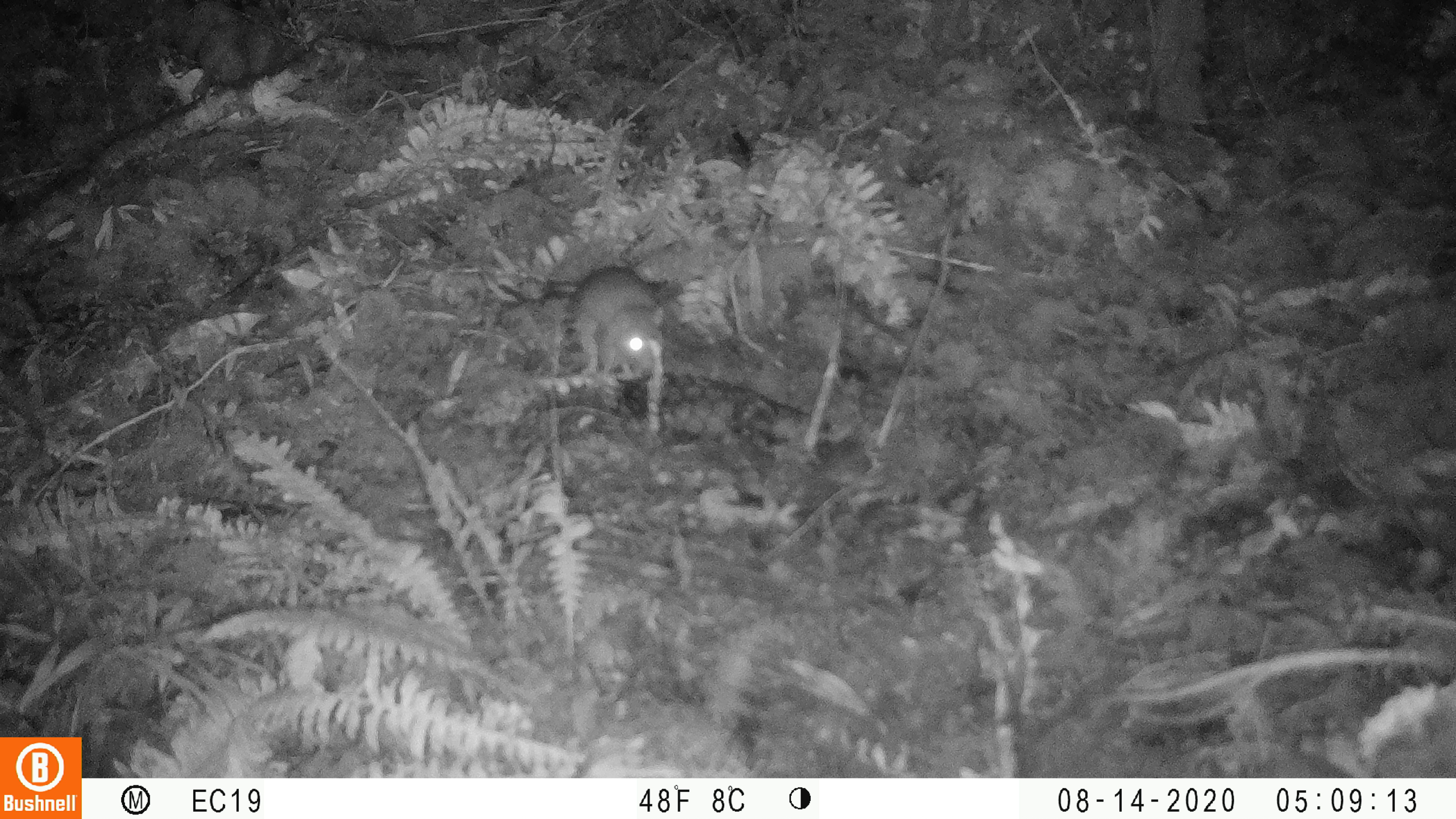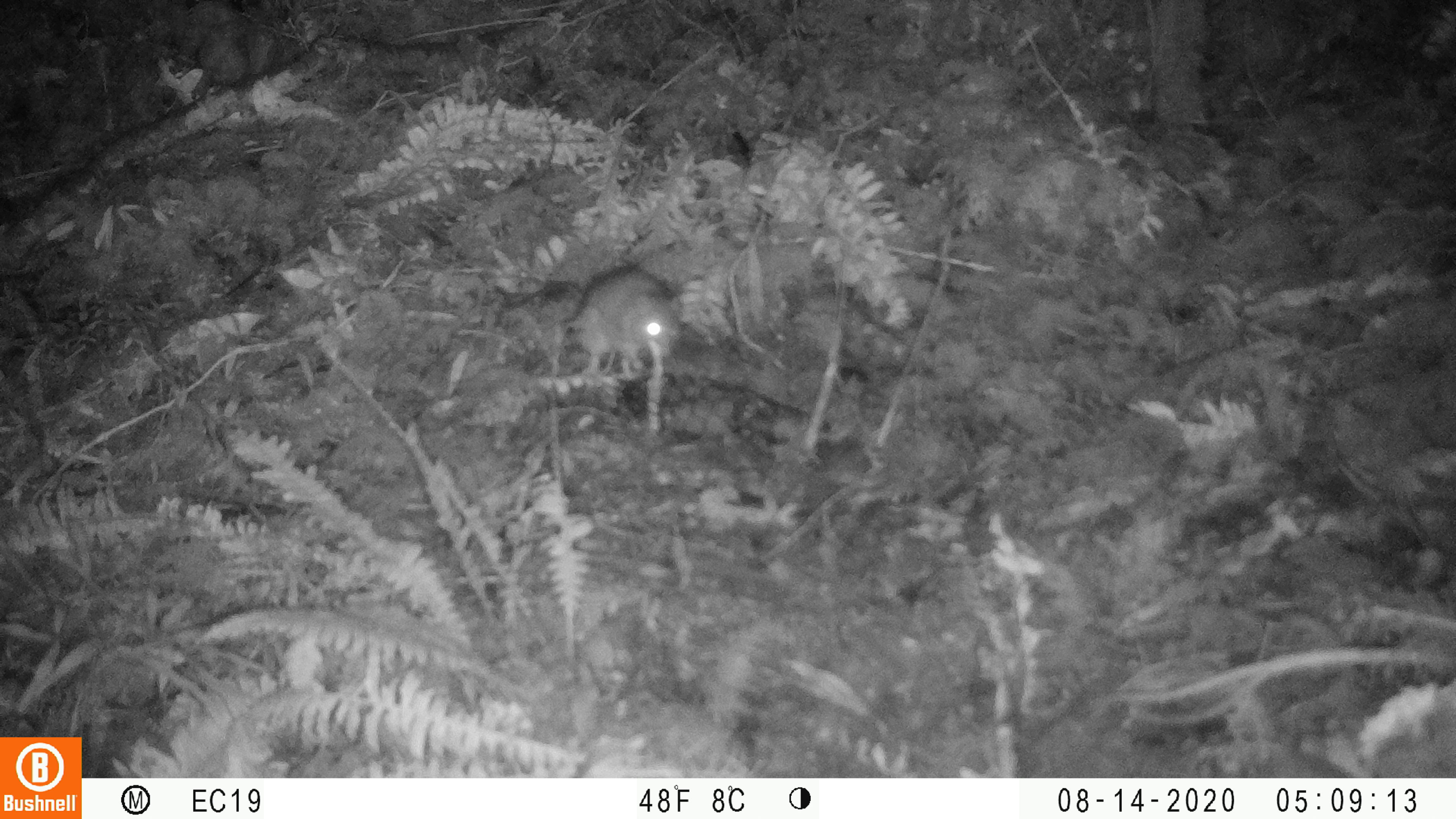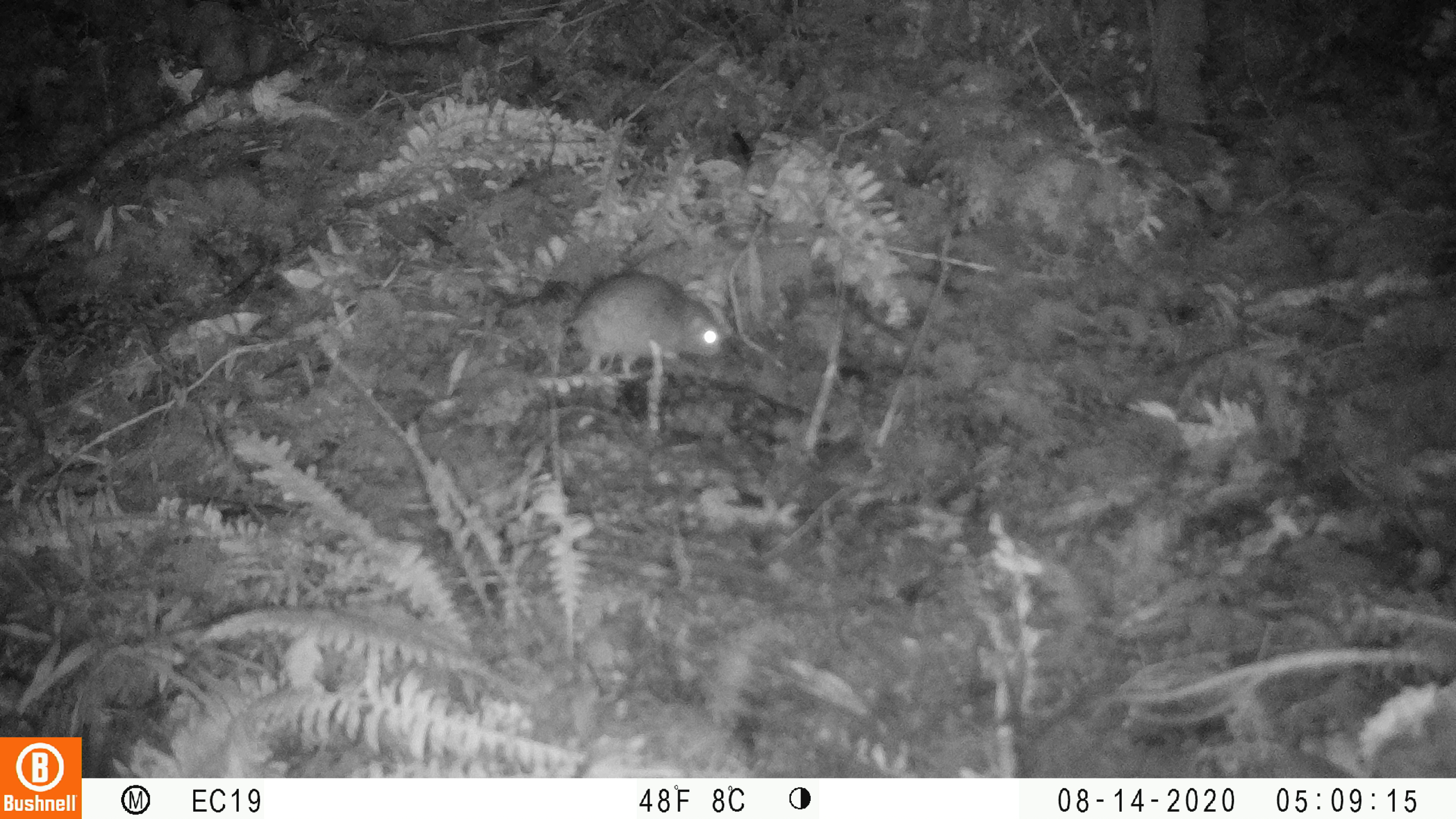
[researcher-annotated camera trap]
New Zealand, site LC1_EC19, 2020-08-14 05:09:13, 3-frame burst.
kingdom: Animalia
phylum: Chordata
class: Mammalia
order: Rodentia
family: Muridae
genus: Rattus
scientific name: Rattus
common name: rat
Rat (Rattus).